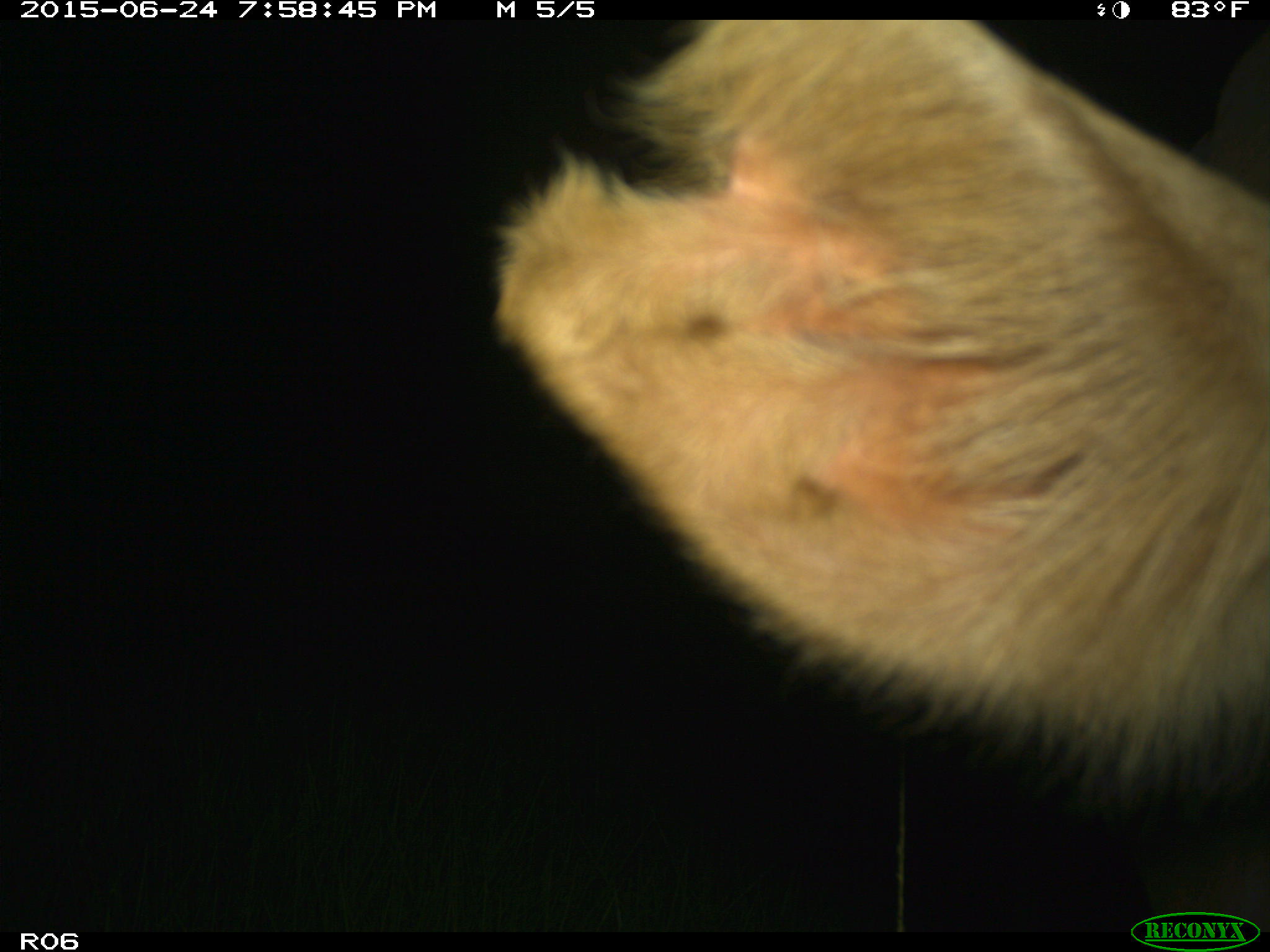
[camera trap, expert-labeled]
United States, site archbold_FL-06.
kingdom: Animalia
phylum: Chordata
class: Mammalia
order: Artiodactyla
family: Bovidae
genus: Bos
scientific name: Bos taurus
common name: domestic cow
Bos taurus (domestic cow).